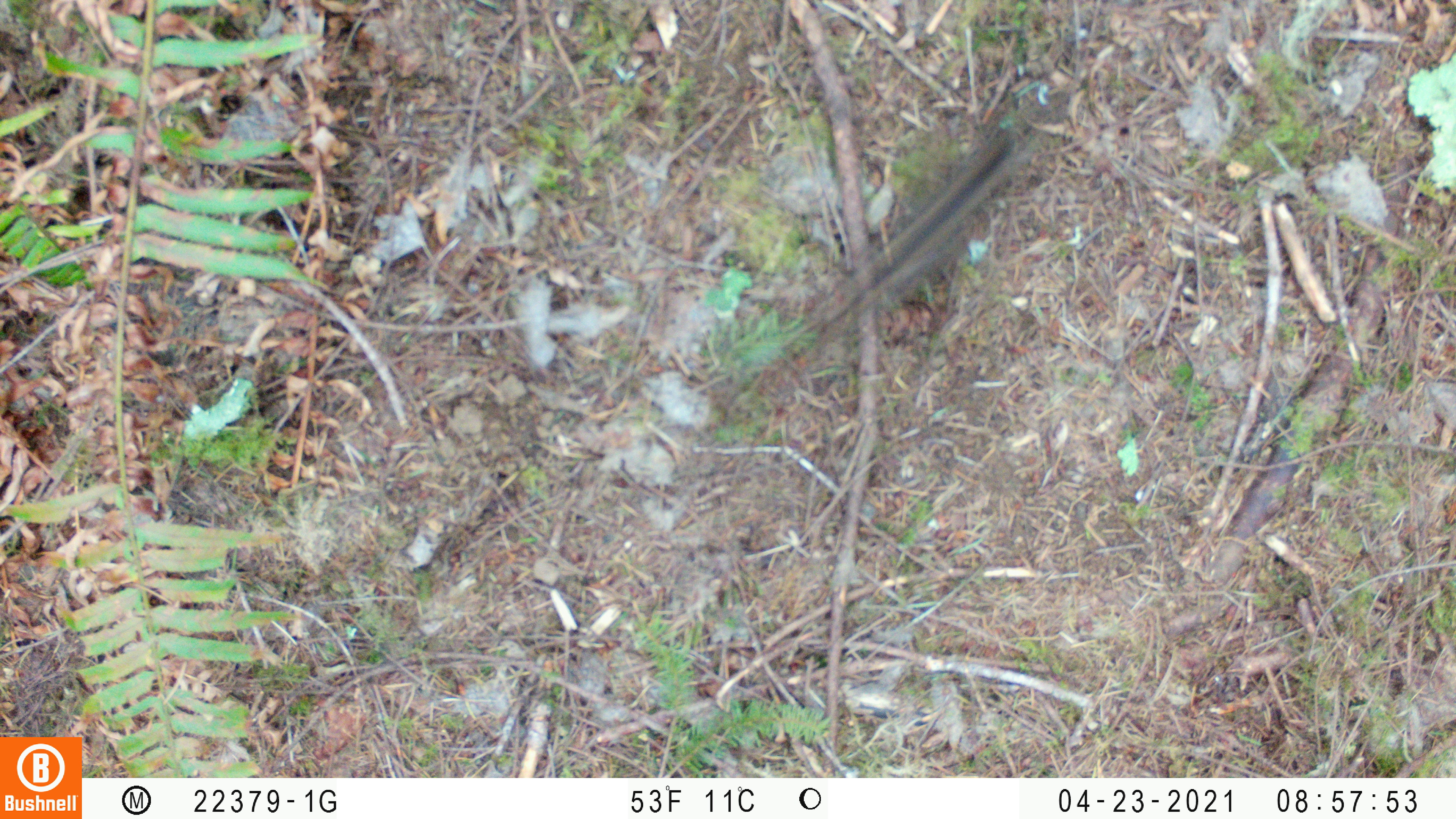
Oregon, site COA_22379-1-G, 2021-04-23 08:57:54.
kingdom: Animalia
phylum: Chordata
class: Mammalia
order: Rodentia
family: Sciuridae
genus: Neotamias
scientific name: Neotamias townsendii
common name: townsend's chipmunk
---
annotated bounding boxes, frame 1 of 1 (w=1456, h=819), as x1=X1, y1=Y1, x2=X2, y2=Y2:
townsend's chipmunk: x1=712, y1=90, x2=1078, y2=406